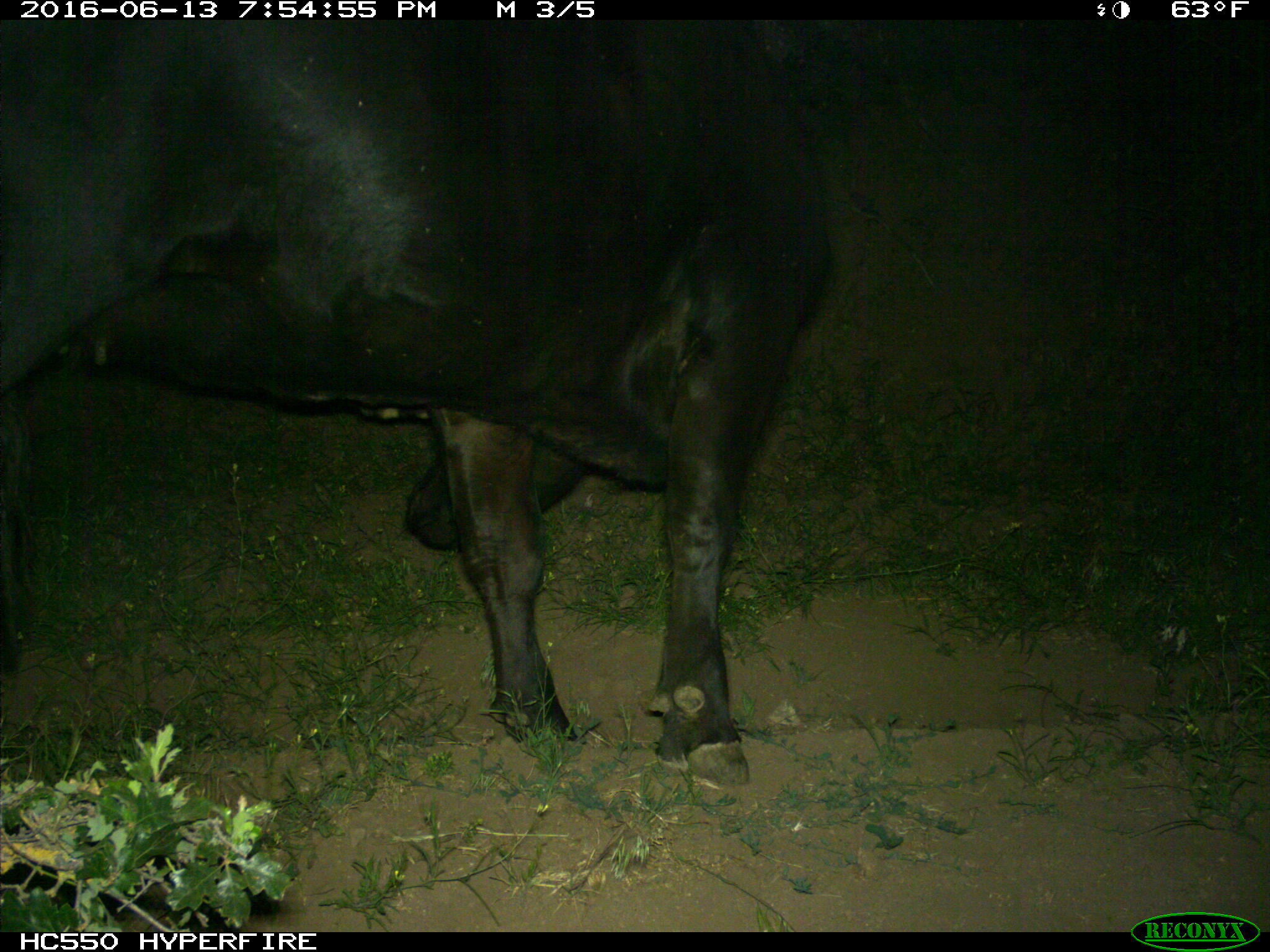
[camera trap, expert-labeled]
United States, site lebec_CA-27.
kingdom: Animalia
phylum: Chordata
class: Mammalia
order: Artiodactyla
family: Bovidae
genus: Bos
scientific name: Bos taurus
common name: domestic cow